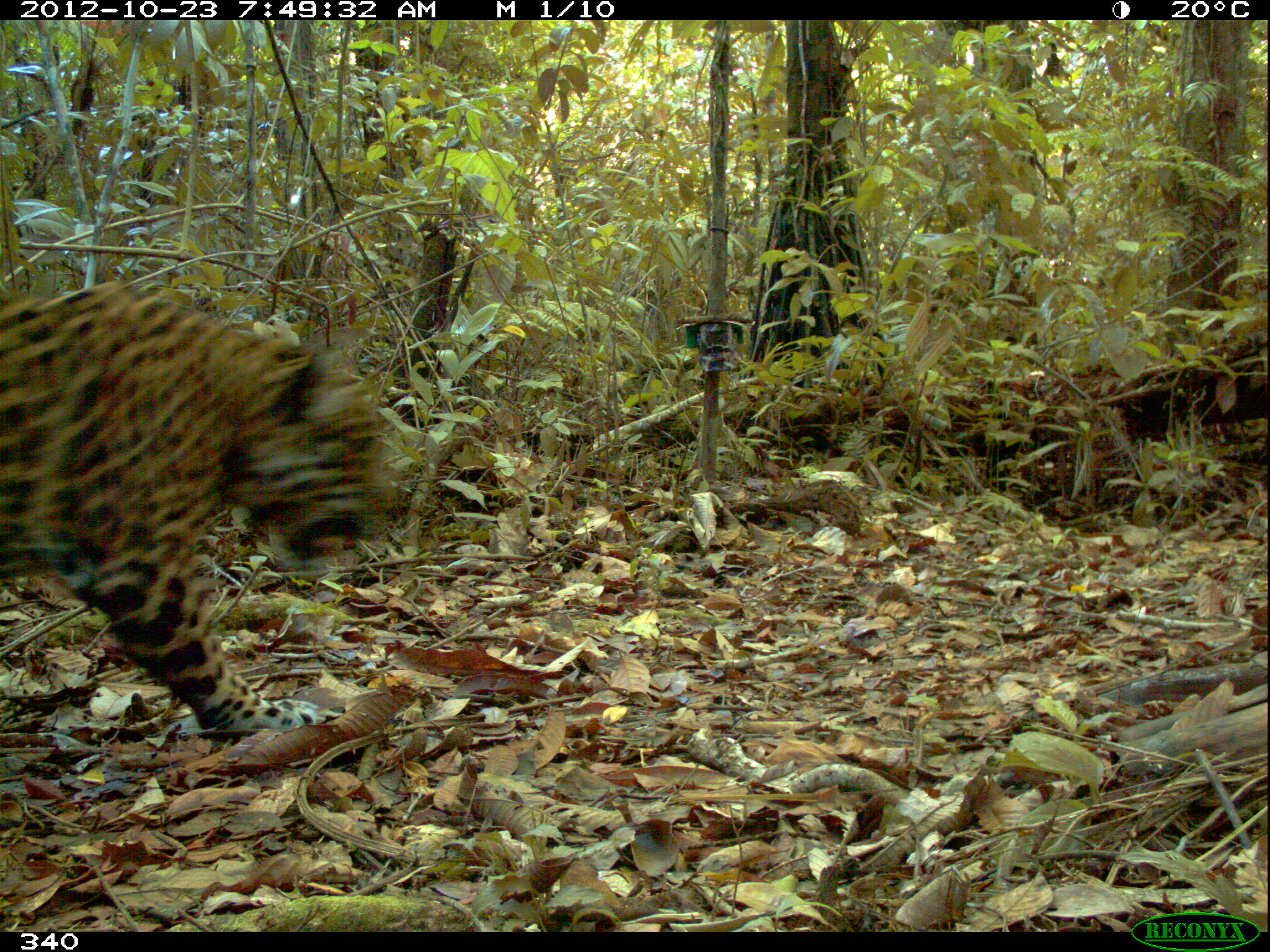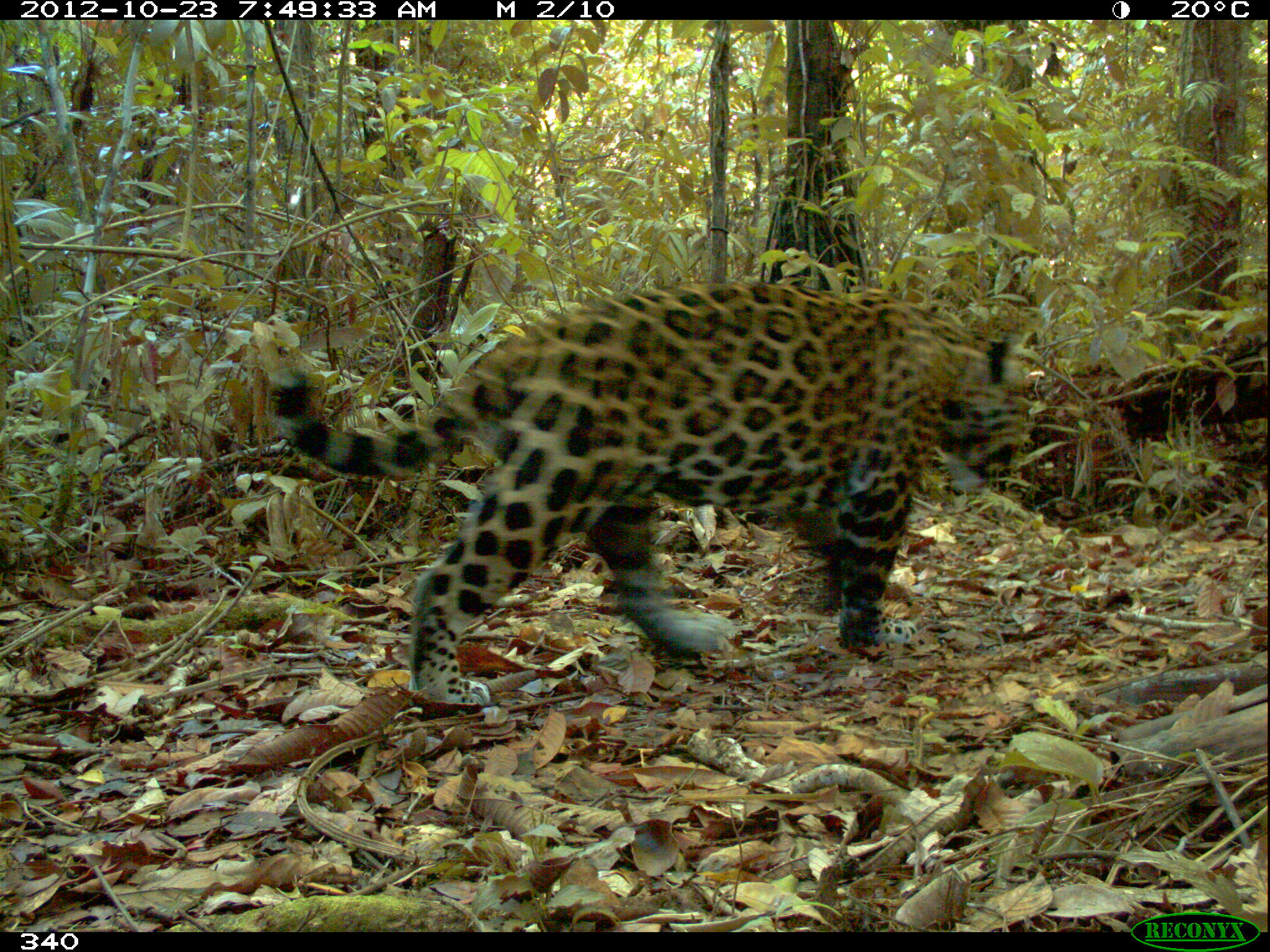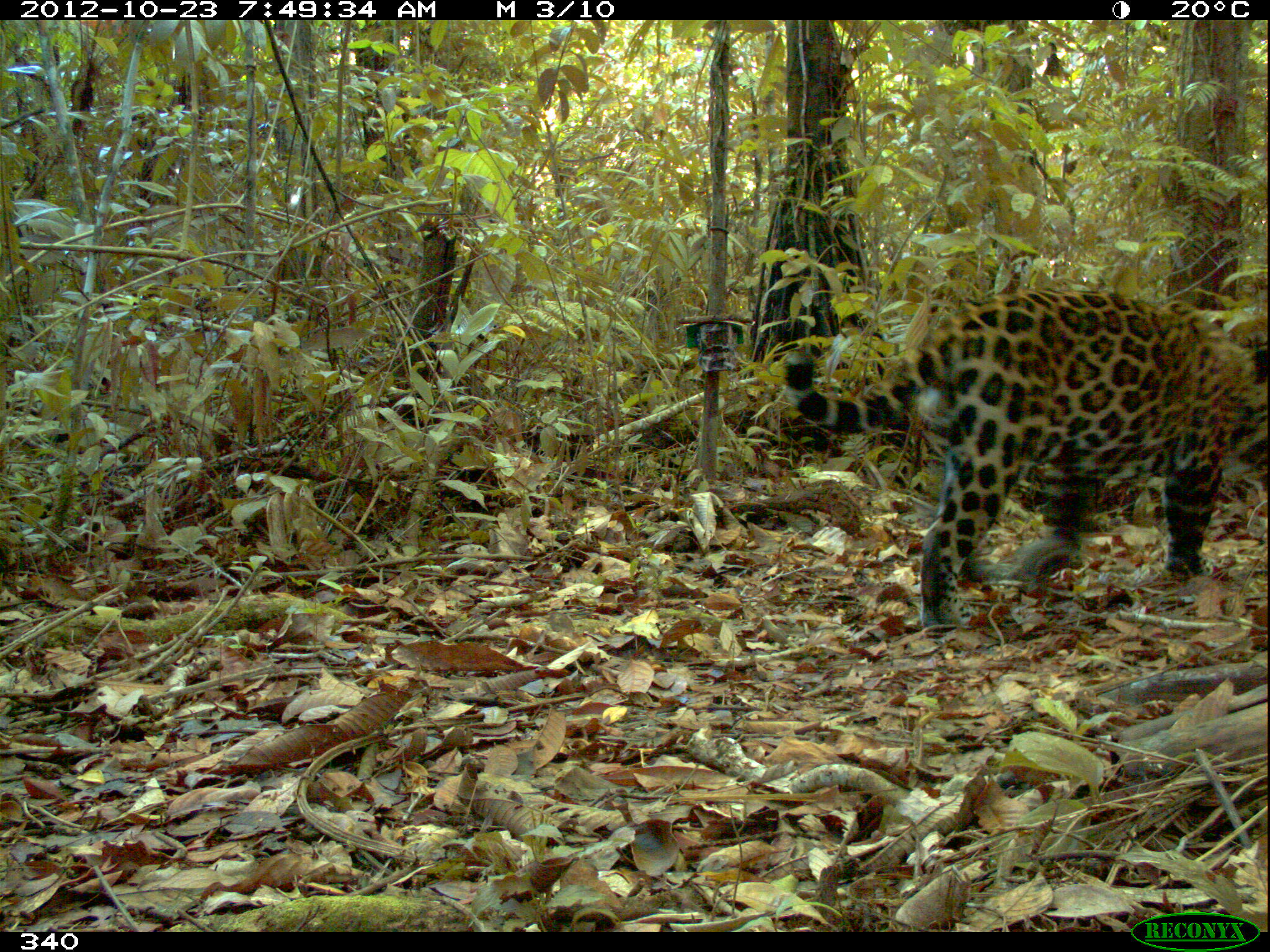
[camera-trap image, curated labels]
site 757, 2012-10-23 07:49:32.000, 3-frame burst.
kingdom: Animalia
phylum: Chordata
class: Mammalia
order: Carnivora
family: Felidae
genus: Panthera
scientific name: Panthera onca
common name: jaguar